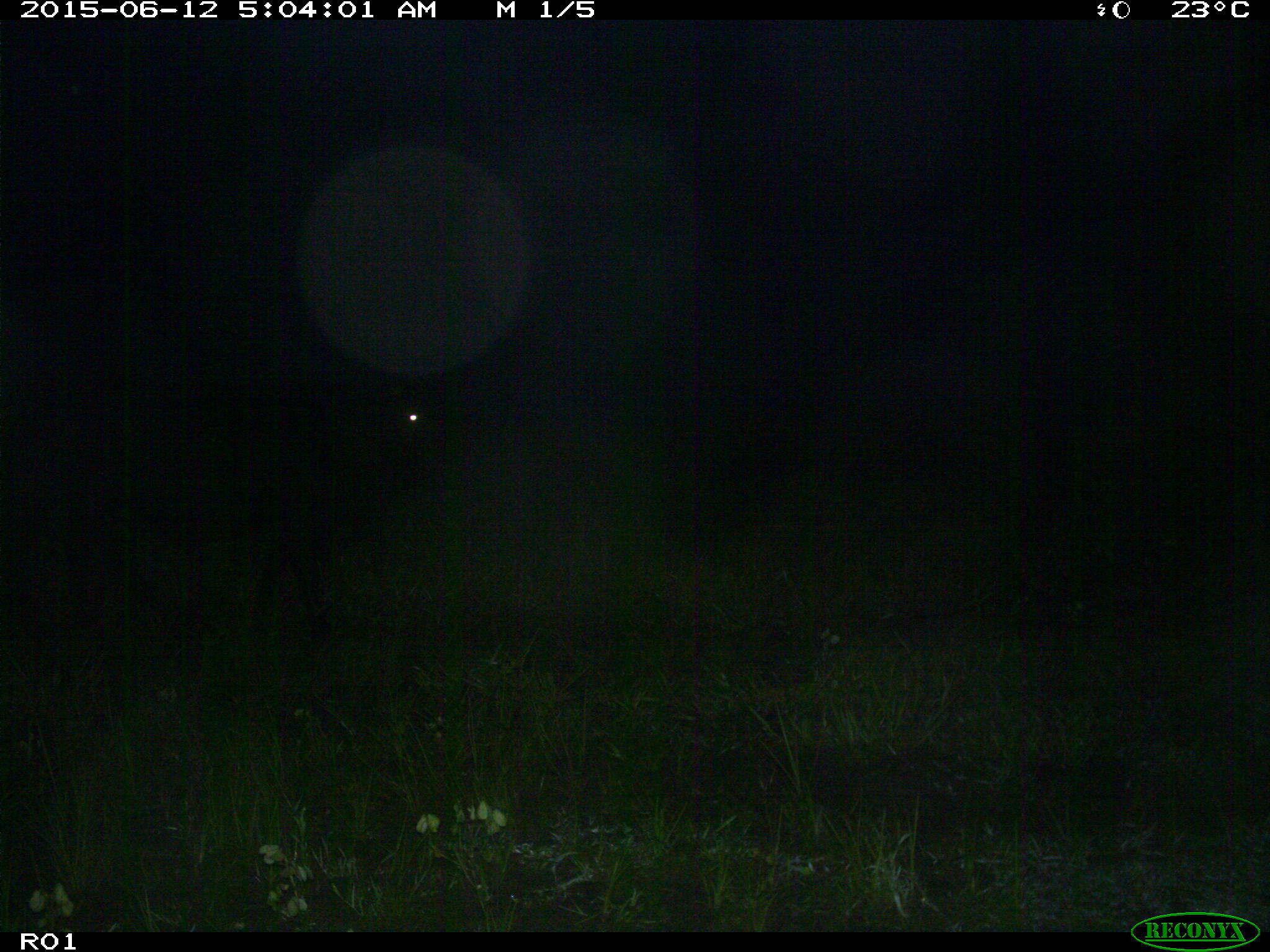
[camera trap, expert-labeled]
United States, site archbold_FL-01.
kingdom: Animalia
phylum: Chordata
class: Mammalia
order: Artiodactyla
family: Bovidae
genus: Bos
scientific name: Bos taurus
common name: domestic cow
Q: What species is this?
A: Bos taurus (domestic cow).